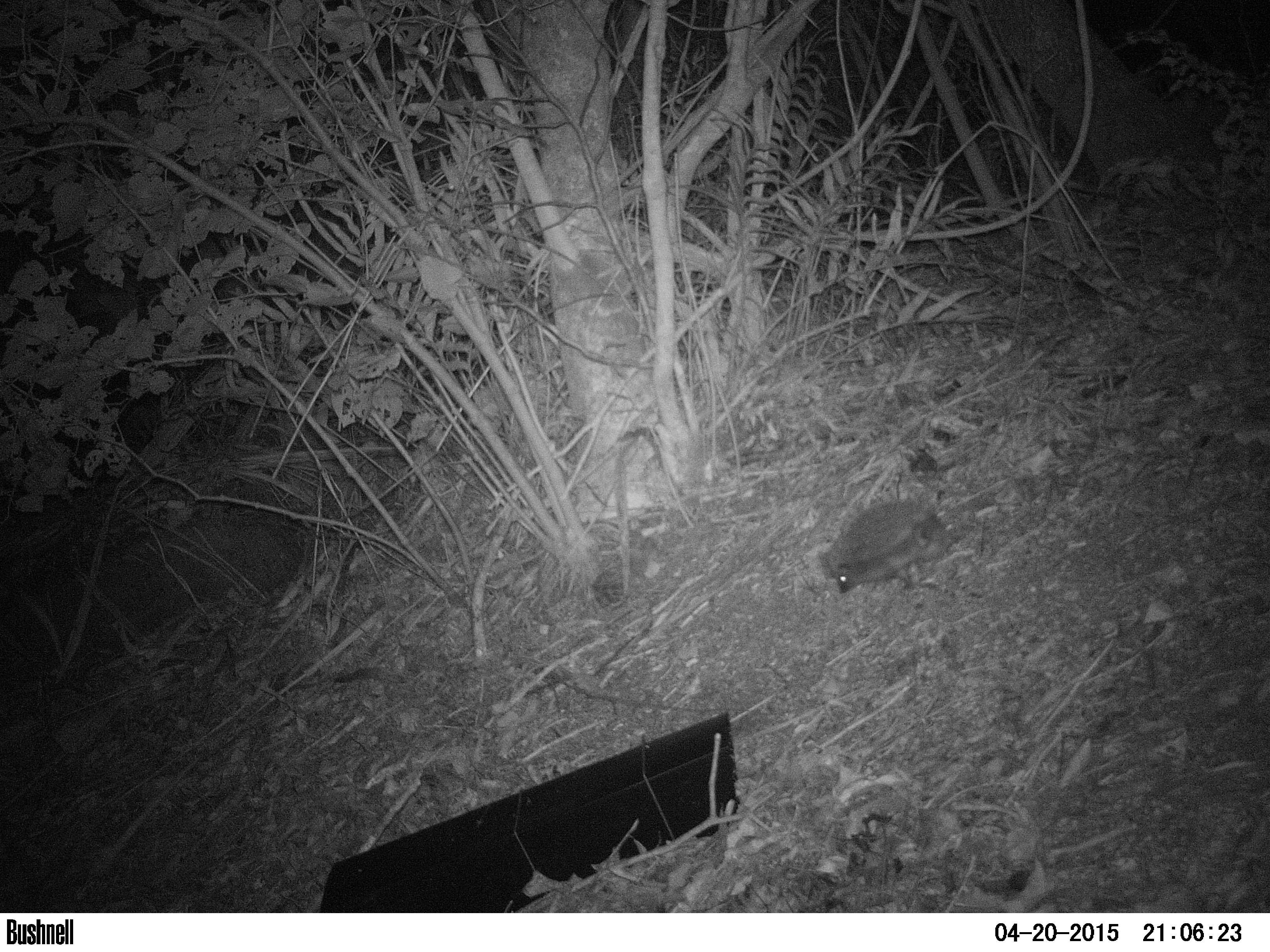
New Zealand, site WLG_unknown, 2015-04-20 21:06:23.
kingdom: Animalia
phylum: Chordata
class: Mammalia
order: Eulipotyphla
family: Erinaceidae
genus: Erinaceus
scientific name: Erinaceus europaeus europaeus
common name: european hedgehog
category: hedgehog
Hedgehog (european hedgehog) (Erinaceus europaeus europaeus).